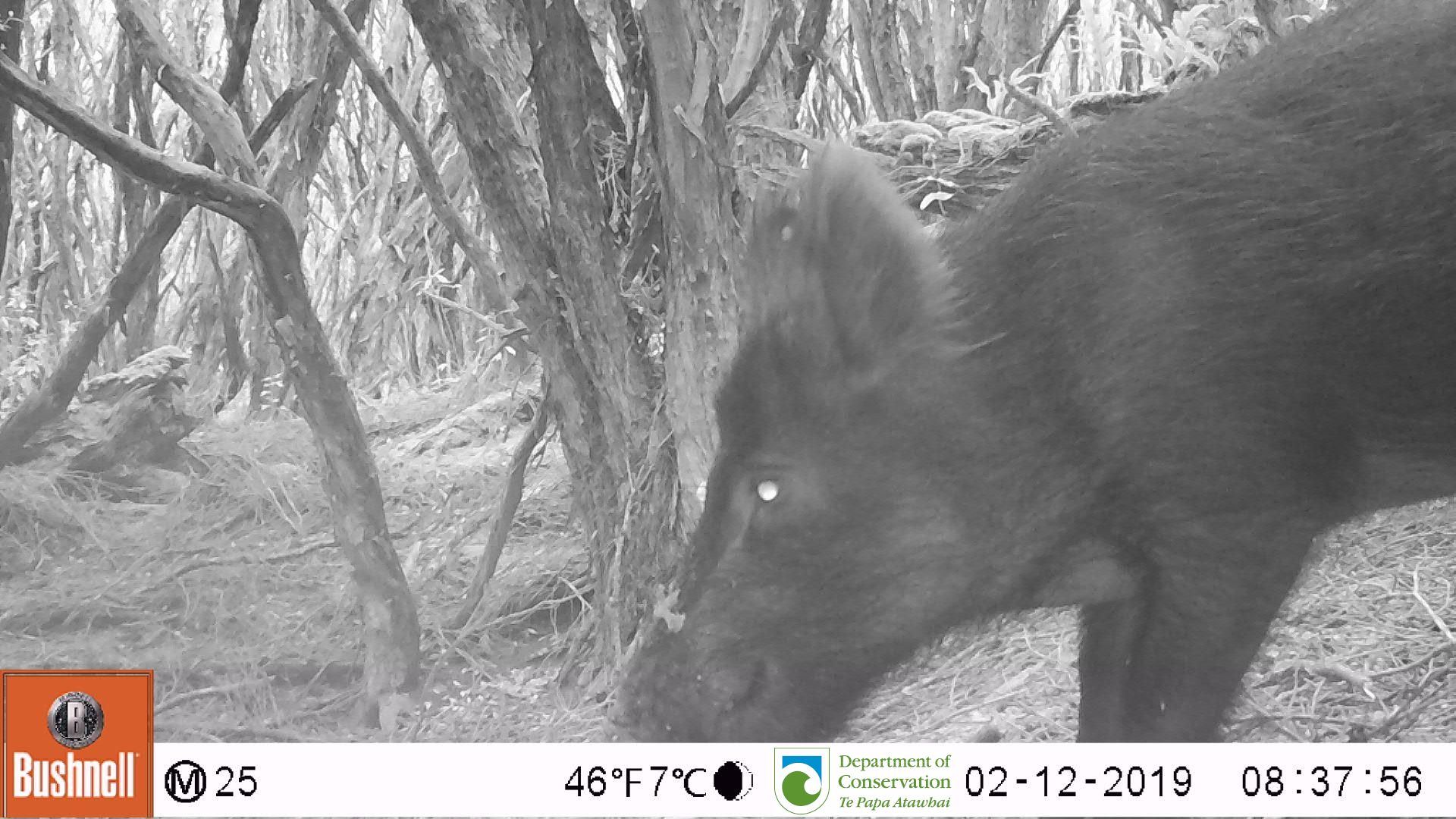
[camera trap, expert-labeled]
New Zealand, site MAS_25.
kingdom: Animalia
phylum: Chordata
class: Mammalia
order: Artiodactyla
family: Suidae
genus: Sus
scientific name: Sus scrofa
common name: pig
Pig (Sus scrofa).